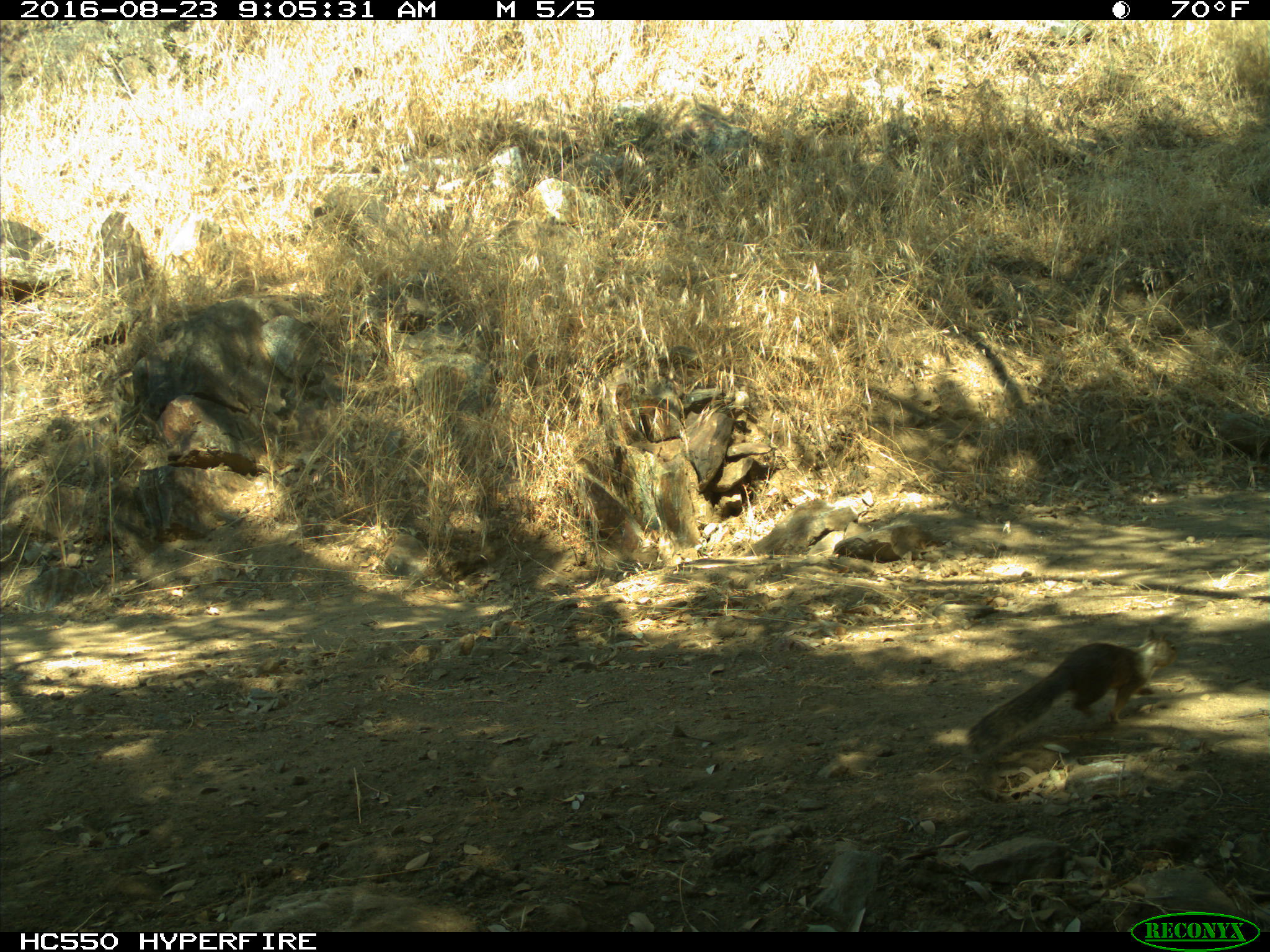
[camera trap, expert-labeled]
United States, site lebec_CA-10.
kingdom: Animalia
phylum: Chordata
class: Mammalia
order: Rodentia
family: Sciuridae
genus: Otospermophilus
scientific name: Otospermophilus beecheyi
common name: california ground squirrel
Otospermophilus beecheyi (california ground squirrel).